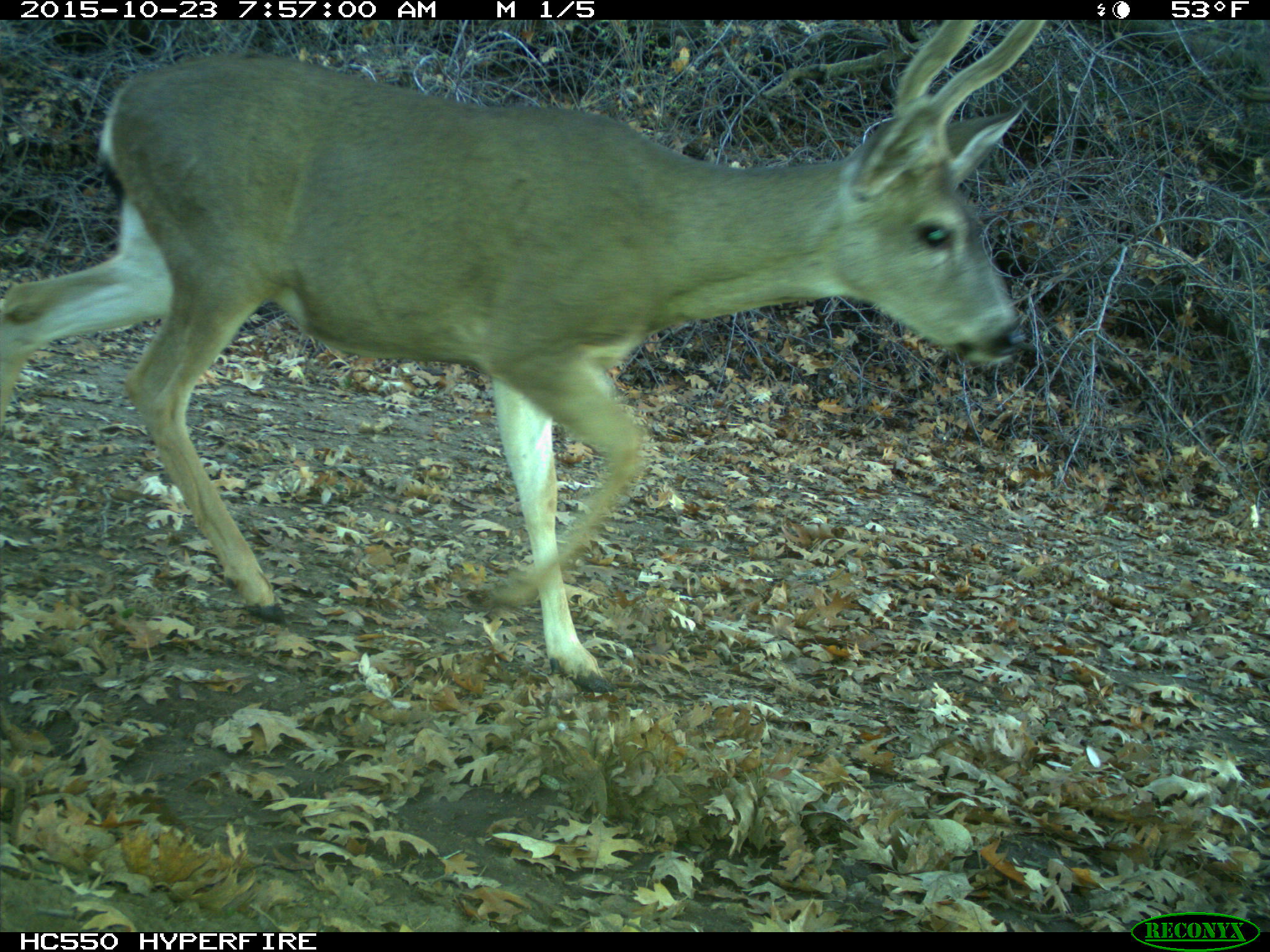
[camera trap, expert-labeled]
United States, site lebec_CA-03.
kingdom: Animalia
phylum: Chordata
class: Mammalia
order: Artiodactyla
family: Cervidae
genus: Odocoileus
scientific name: Odocoileus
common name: deer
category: unidentified deer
Unidentified deer (deer) (Odocoileus).